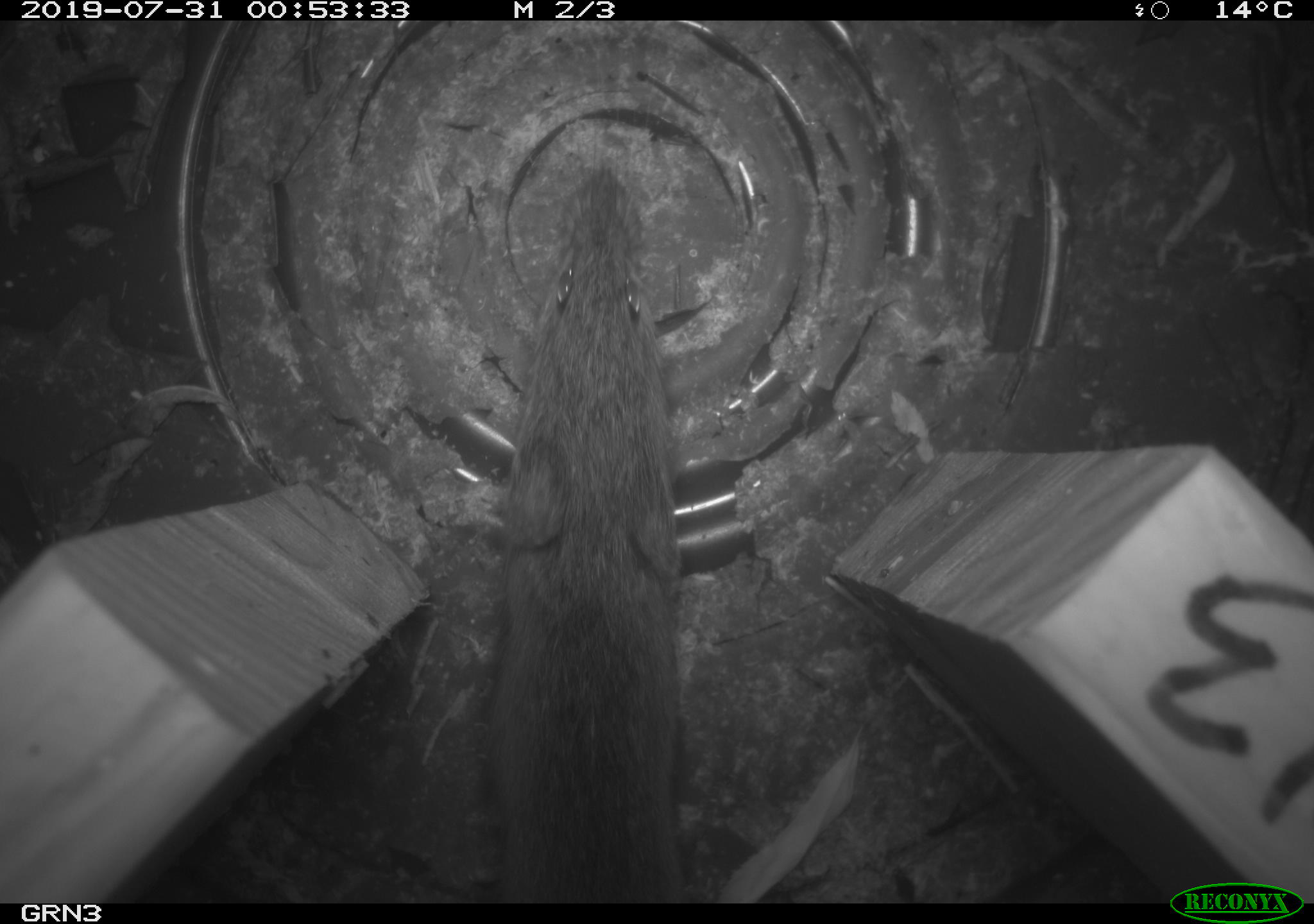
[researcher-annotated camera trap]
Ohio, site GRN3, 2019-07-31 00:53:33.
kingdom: Animalia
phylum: Chordata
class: Mammalia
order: Rodentia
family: Cricetidae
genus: Microtus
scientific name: Microtus pennsylvanicus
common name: meadow vole